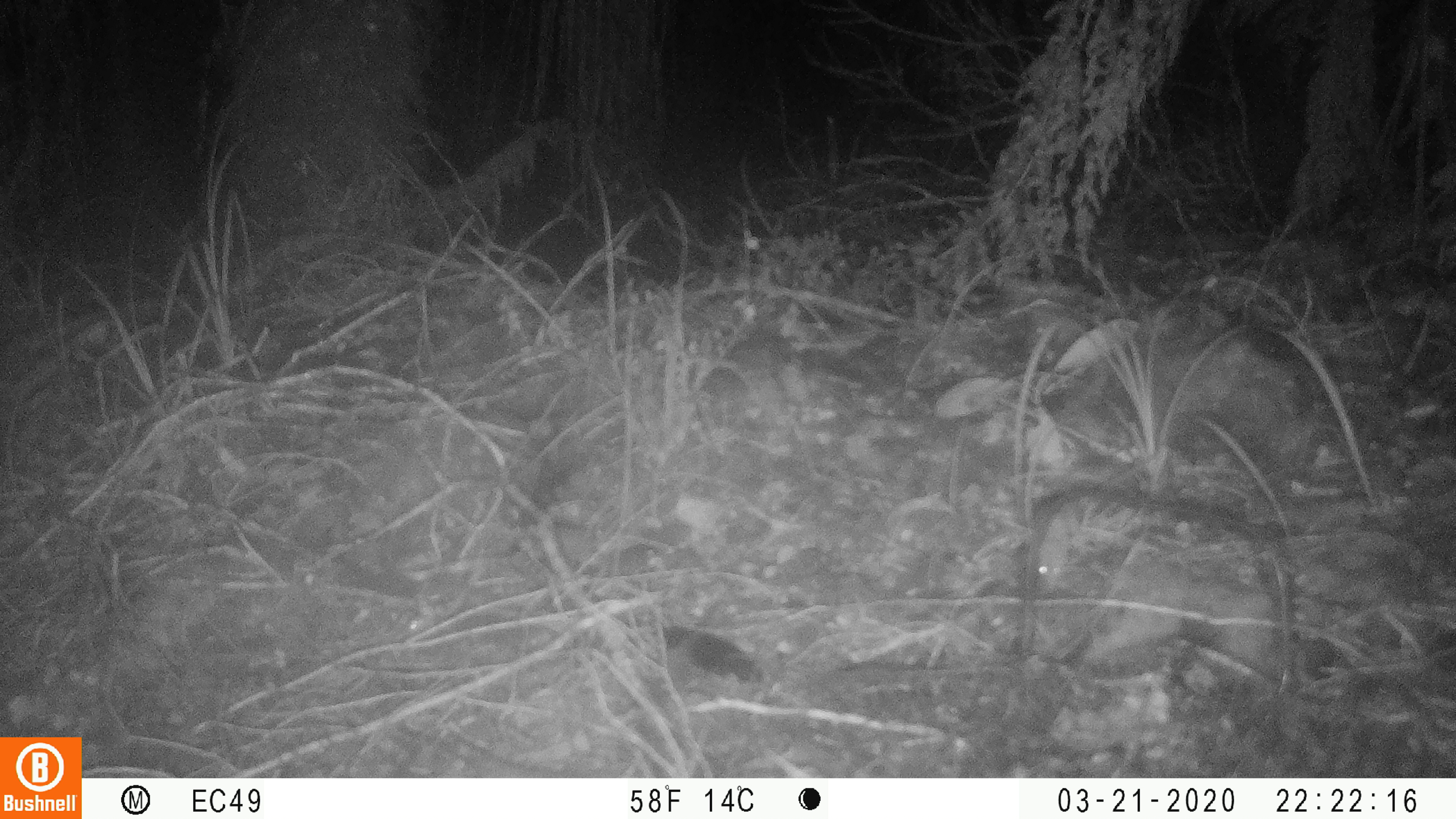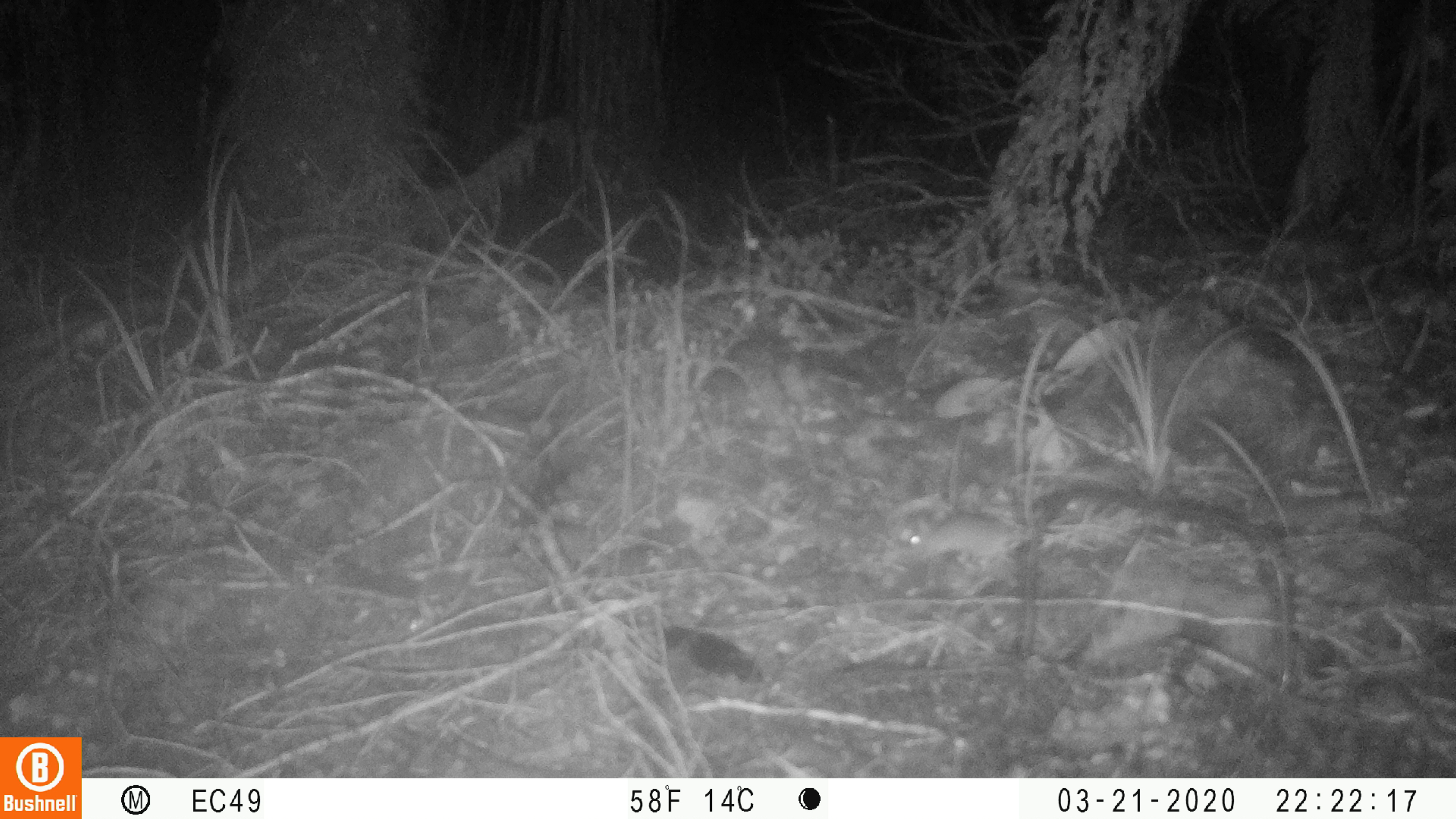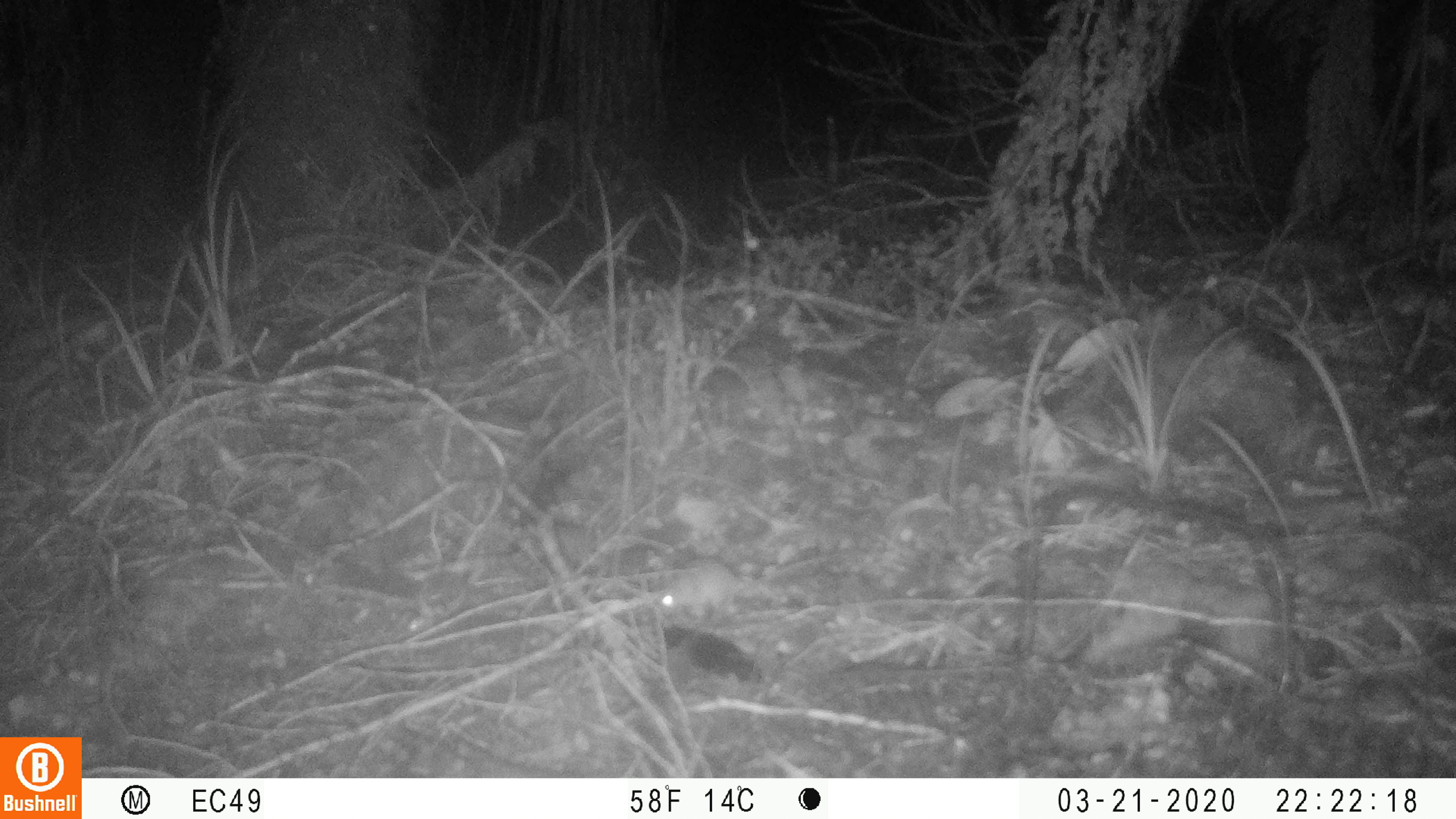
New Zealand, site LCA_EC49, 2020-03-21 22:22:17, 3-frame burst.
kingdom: Animalia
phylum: Chordata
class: Mammalia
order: Rodentia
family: Muridae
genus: Mus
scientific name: Mus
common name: mouse